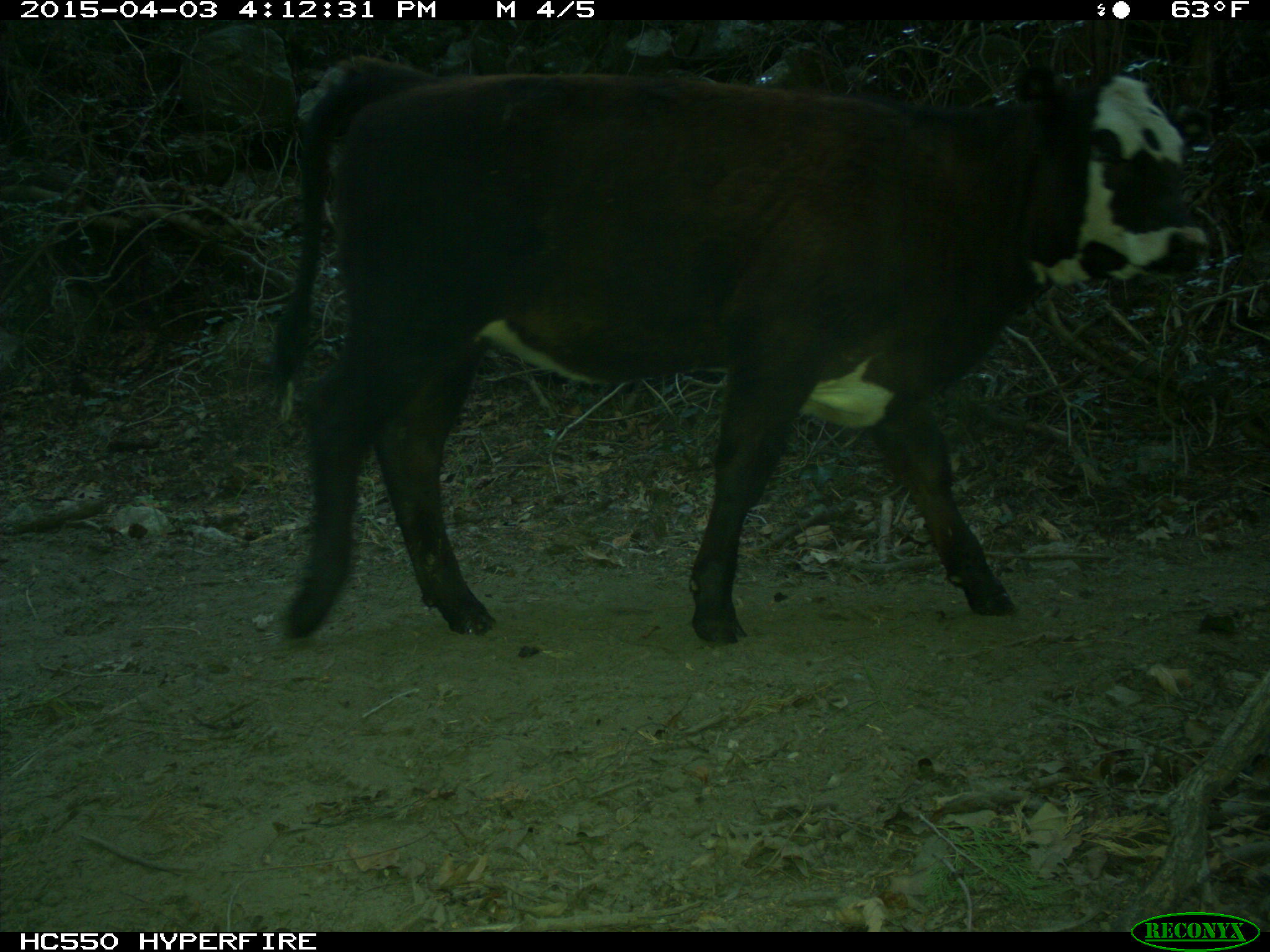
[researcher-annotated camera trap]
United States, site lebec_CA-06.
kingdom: Animalia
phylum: Chordata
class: Mammalia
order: Artiodactyla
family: Bovidae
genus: Bos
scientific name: Bos taurus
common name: domestic cow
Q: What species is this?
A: Bos taurus (domestic cow).